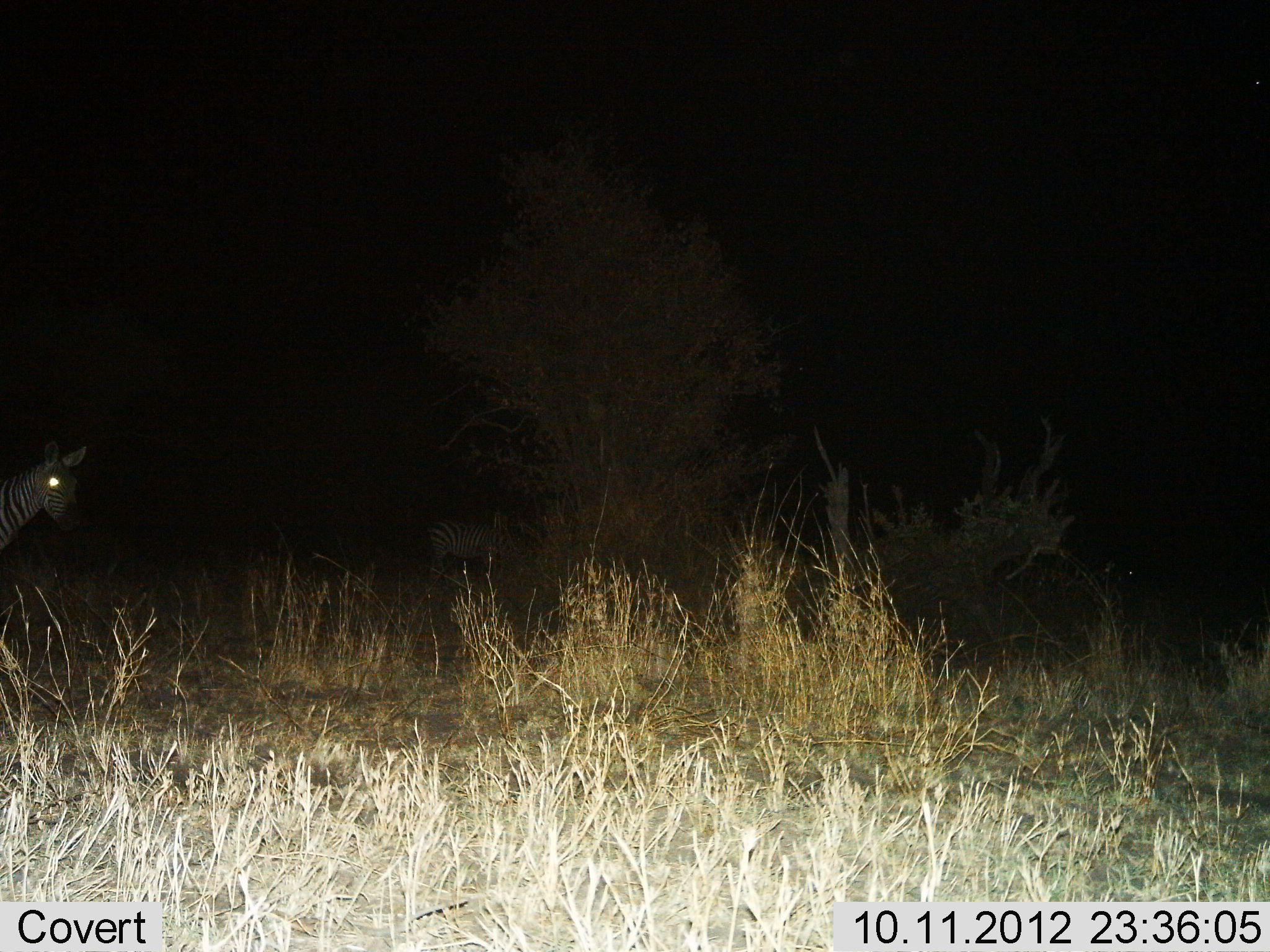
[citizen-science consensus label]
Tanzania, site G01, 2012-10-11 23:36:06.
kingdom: Animalia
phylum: Chordata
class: Mammalia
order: Perissodactyla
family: Equidae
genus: Equus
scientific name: Equus quagga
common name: plains zebra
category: zebra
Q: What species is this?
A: Zebra (plains zebra) (Equus quagga).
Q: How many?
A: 2.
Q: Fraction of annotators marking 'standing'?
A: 100%.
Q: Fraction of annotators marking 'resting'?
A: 0%.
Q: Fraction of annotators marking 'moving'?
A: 0%.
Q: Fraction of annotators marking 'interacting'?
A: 0%.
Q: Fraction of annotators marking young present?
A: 0%.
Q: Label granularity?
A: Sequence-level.